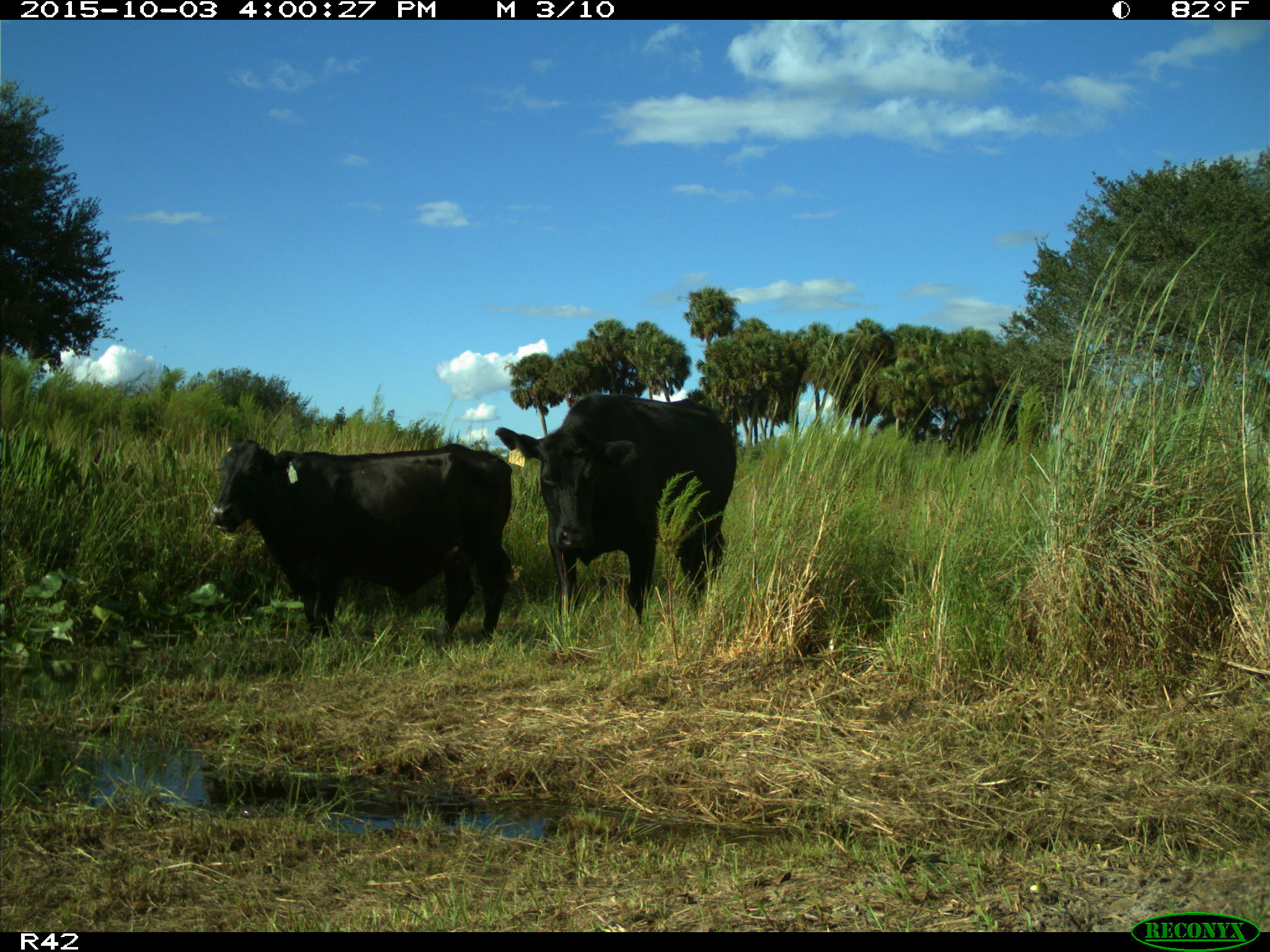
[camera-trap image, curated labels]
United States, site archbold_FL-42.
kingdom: Animalia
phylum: Chordata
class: Mammalia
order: Artiodactyla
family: Bovidae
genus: Bos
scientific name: Bos taurus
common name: domestic cow